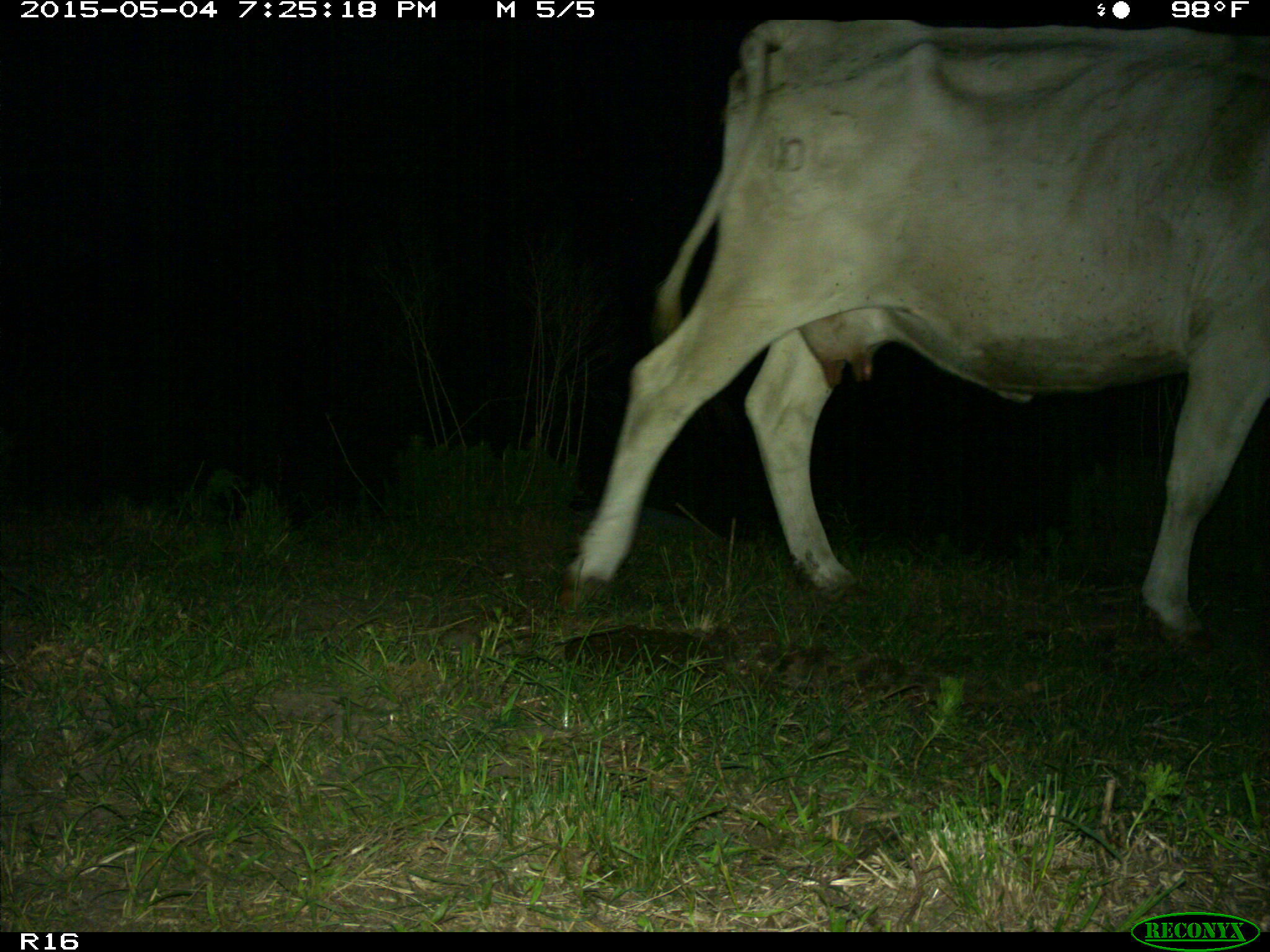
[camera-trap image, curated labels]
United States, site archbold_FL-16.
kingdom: Animalia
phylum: Chordata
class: Mammalia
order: Artiodactyla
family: Bovidae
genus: Bos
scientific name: Bos taurus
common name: domestic cow